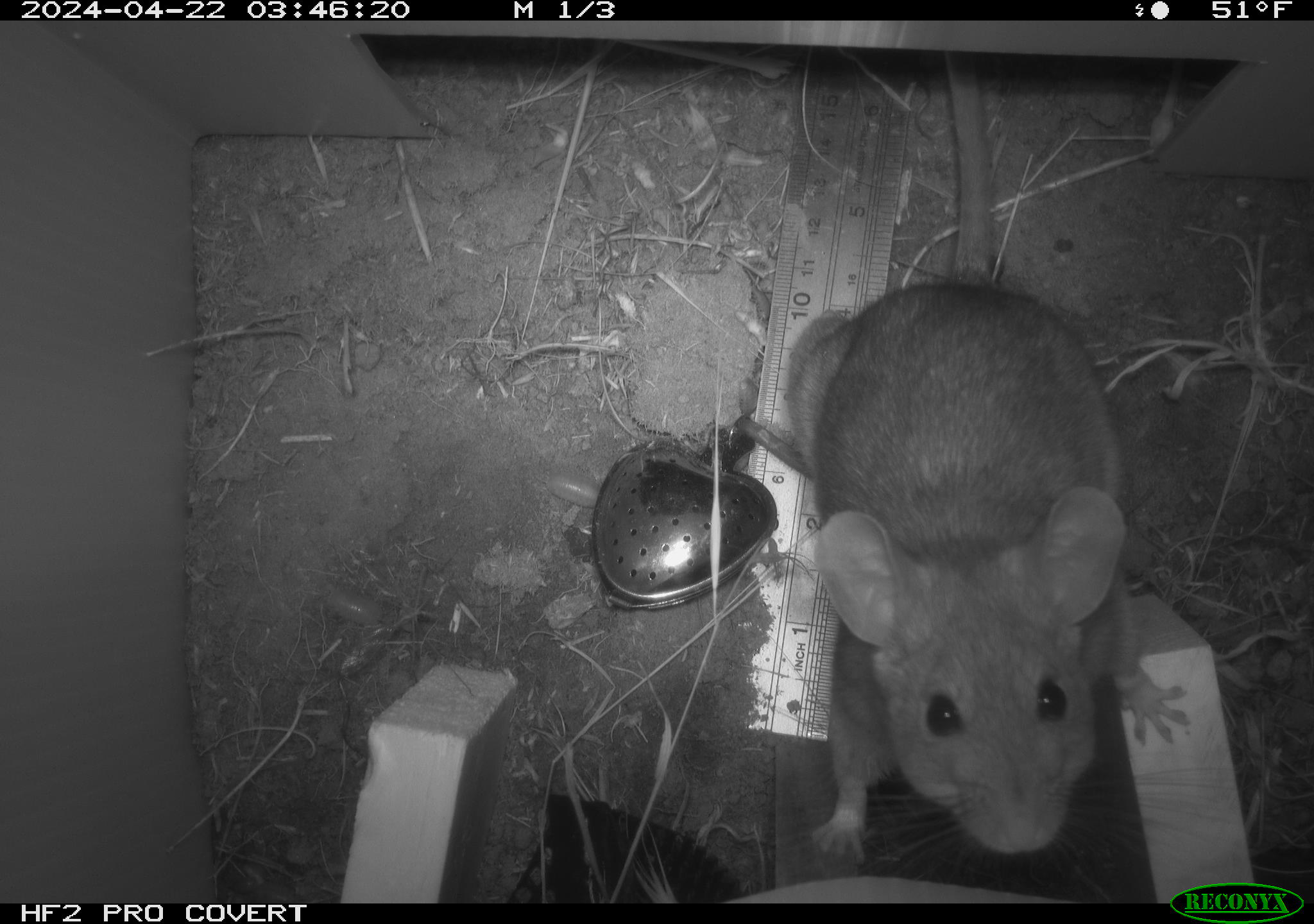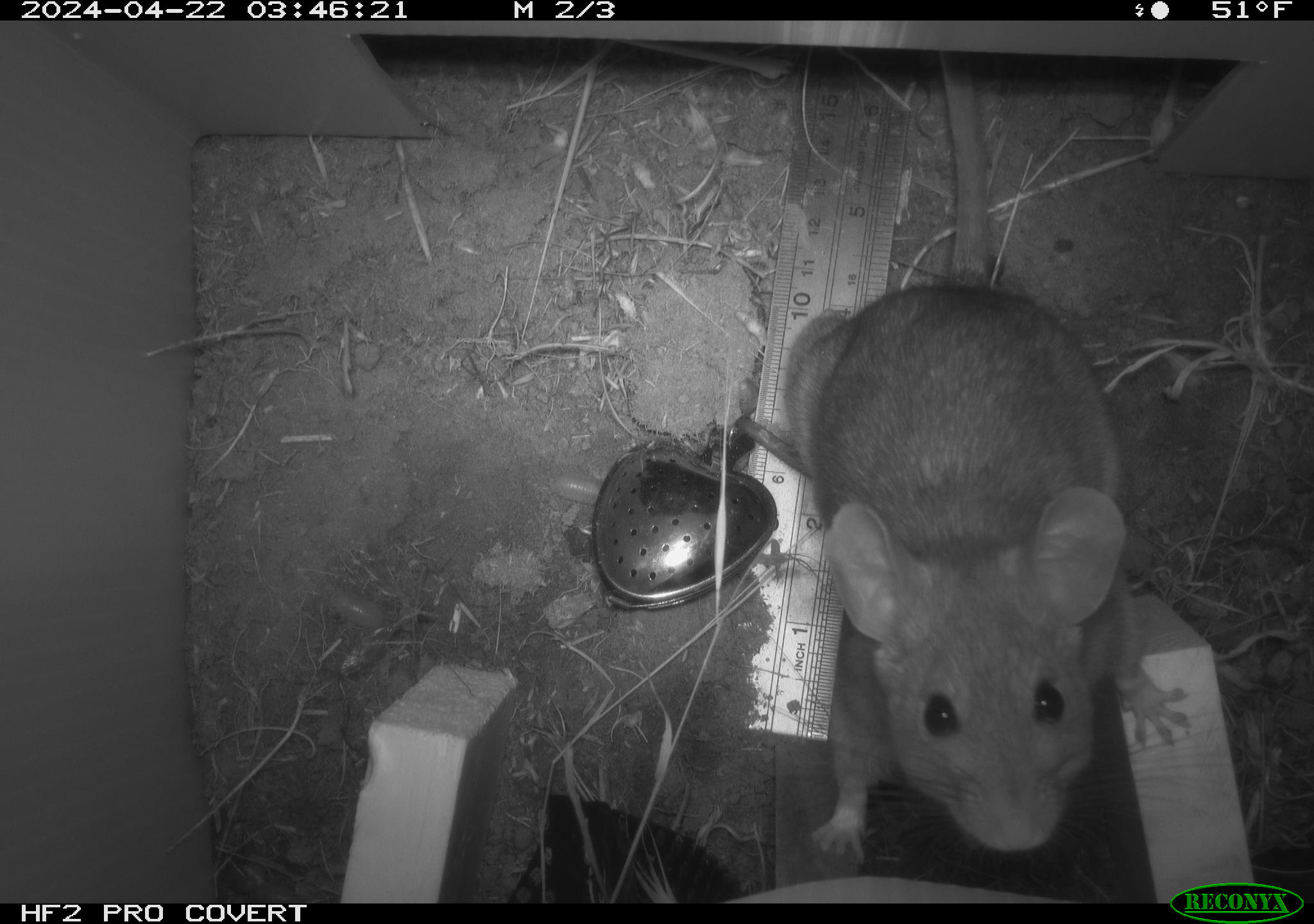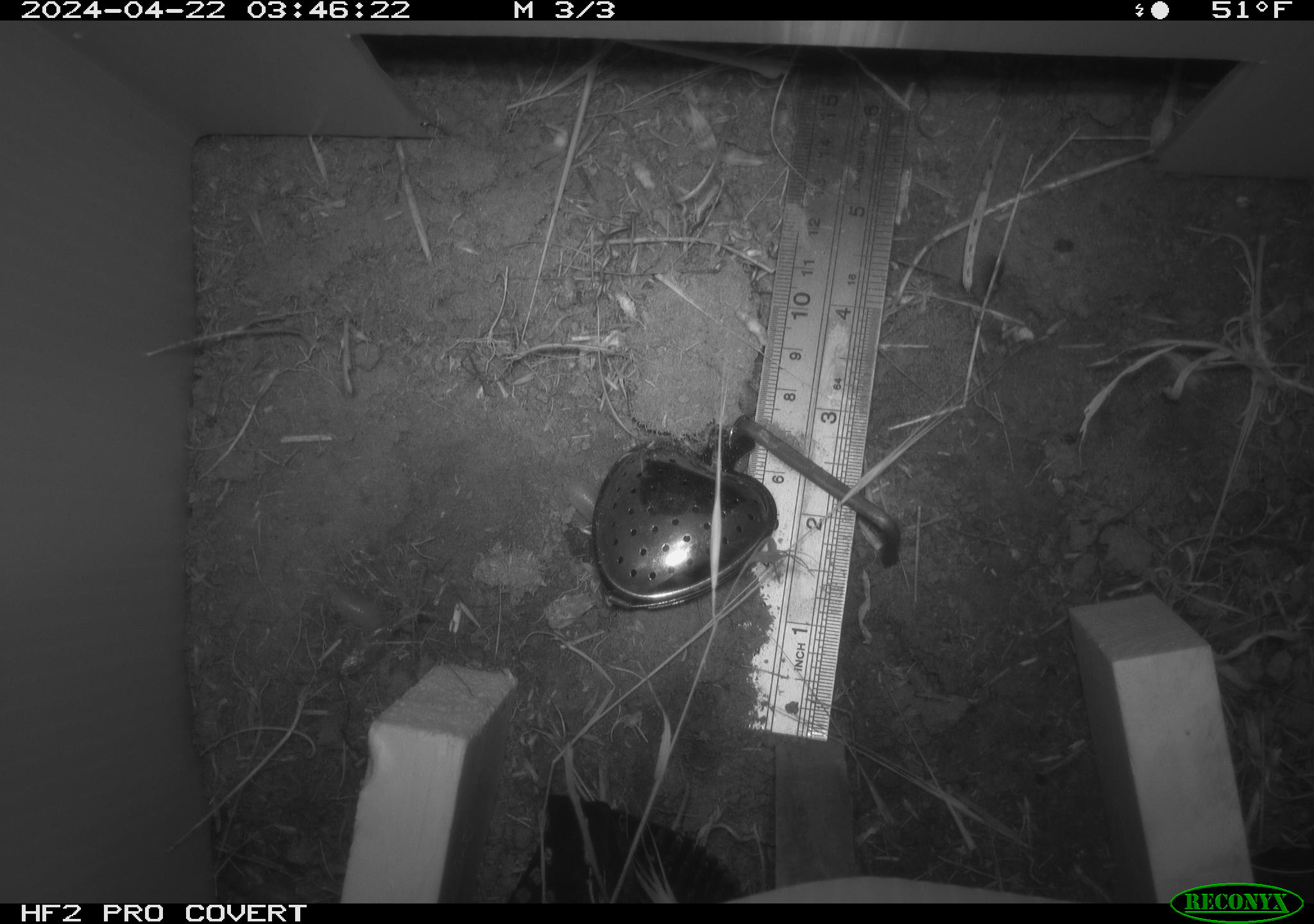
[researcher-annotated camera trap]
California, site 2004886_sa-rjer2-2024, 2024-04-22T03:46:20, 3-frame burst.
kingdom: Animalia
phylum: Chordata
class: Mammalia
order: Rodentia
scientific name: Rodentia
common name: woodrat or rat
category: woodrat or rat species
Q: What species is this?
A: Woodrat or rat species (woodrat or rat) (Rodentia).